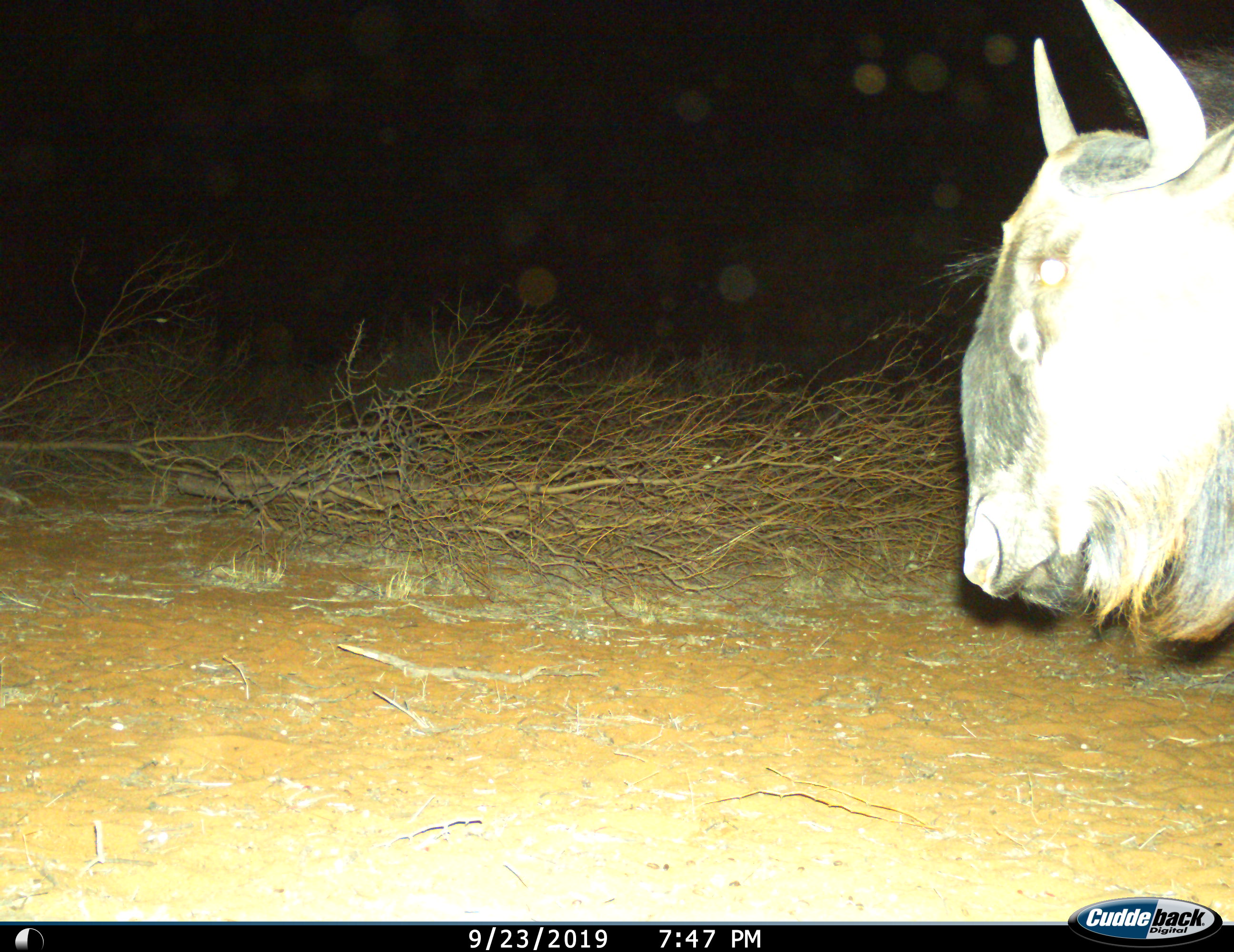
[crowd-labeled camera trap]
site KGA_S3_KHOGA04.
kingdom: Animalia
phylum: Chordata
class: Mammalia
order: Artiodactyla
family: Bovidae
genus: Connochaetes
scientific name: Connochaetes taurinus taurinus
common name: blue wildebeest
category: wildebeestblue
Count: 1.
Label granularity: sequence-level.